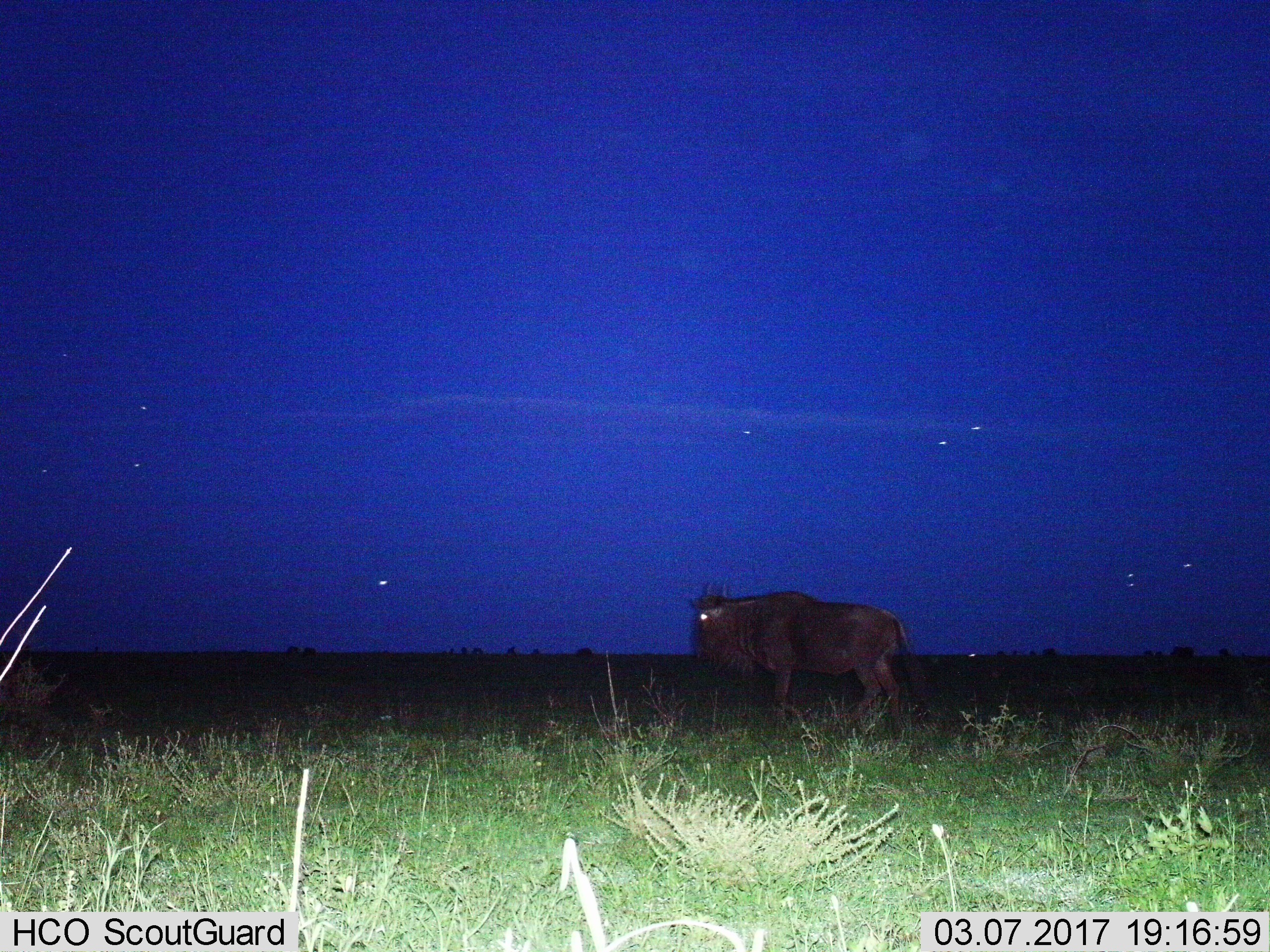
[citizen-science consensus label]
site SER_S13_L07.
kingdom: Animalia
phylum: Chordata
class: Mammalia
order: Artiodactyla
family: Bovidae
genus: Connochaetes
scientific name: Connochaetes taurinus taurinus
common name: blue wildebeest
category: wildebeestblue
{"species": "wildebeestblue (blue wildebeest) (Connochaetes taurinus taurinus)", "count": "1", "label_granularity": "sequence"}